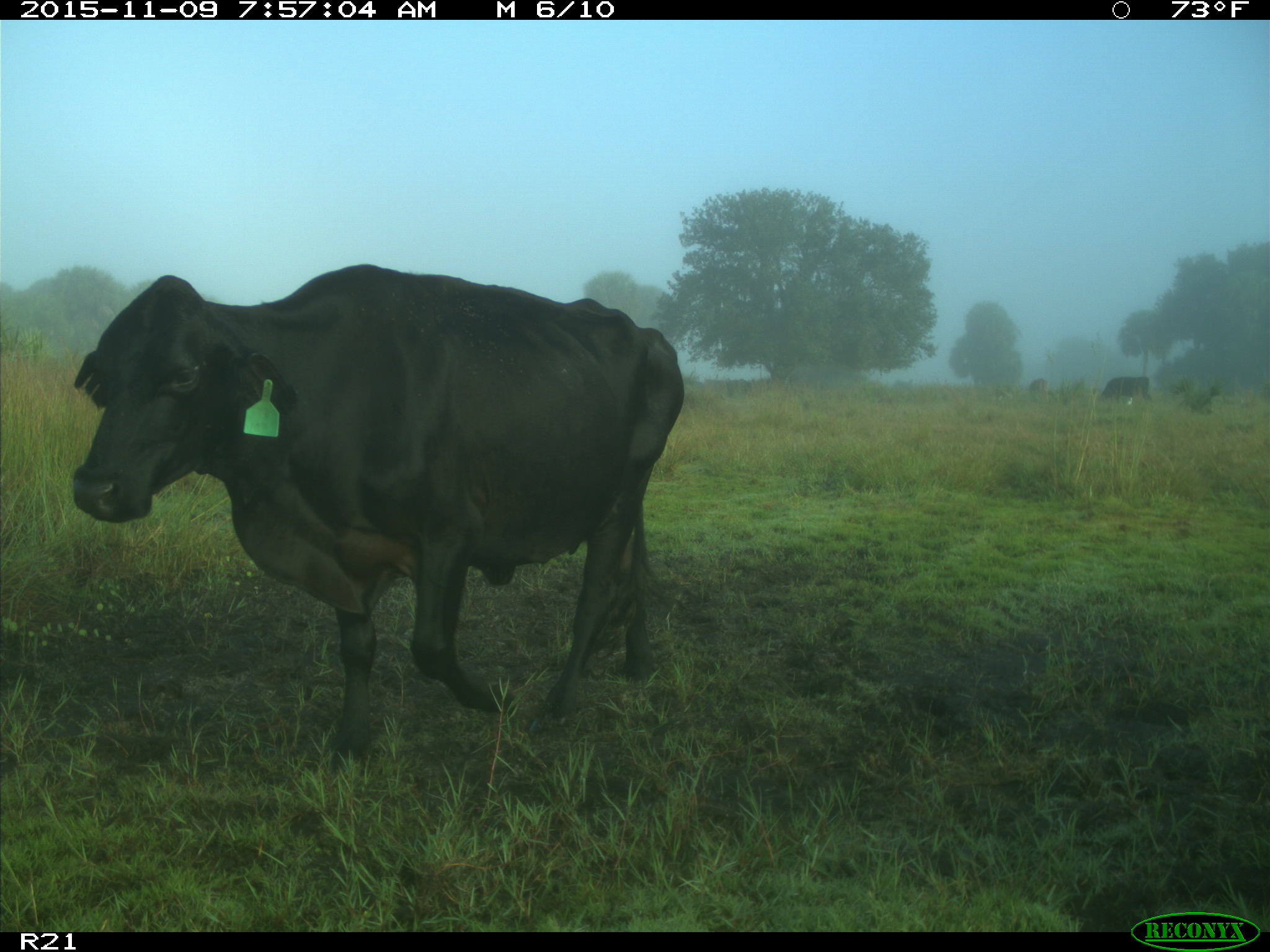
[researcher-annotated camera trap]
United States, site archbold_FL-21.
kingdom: Animalia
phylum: Chordata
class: Mammalia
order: Artiodactyla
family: Bovidae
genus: Bos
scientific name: Bos taurus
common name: domestic cow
Bos taurus (domestic cow).